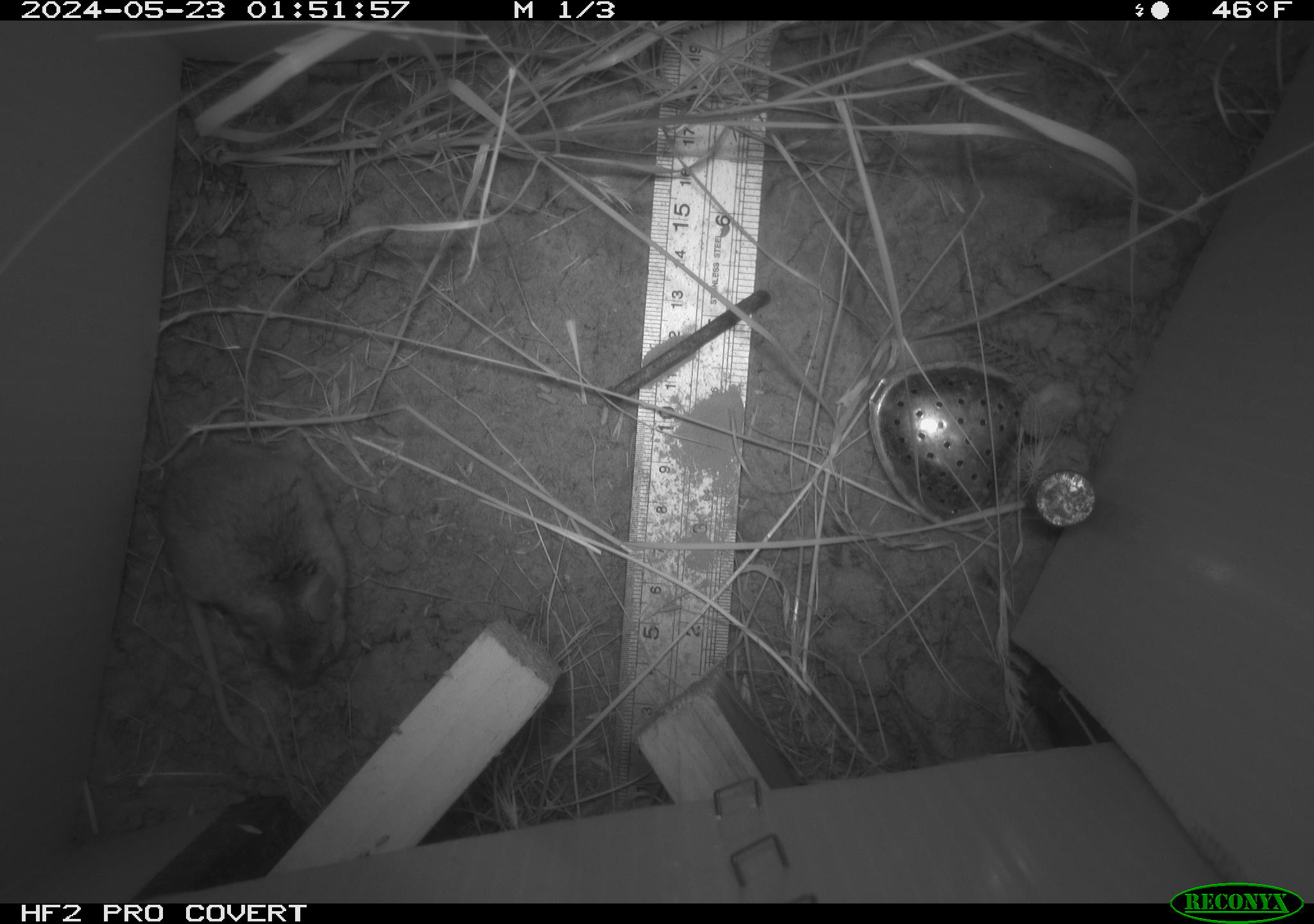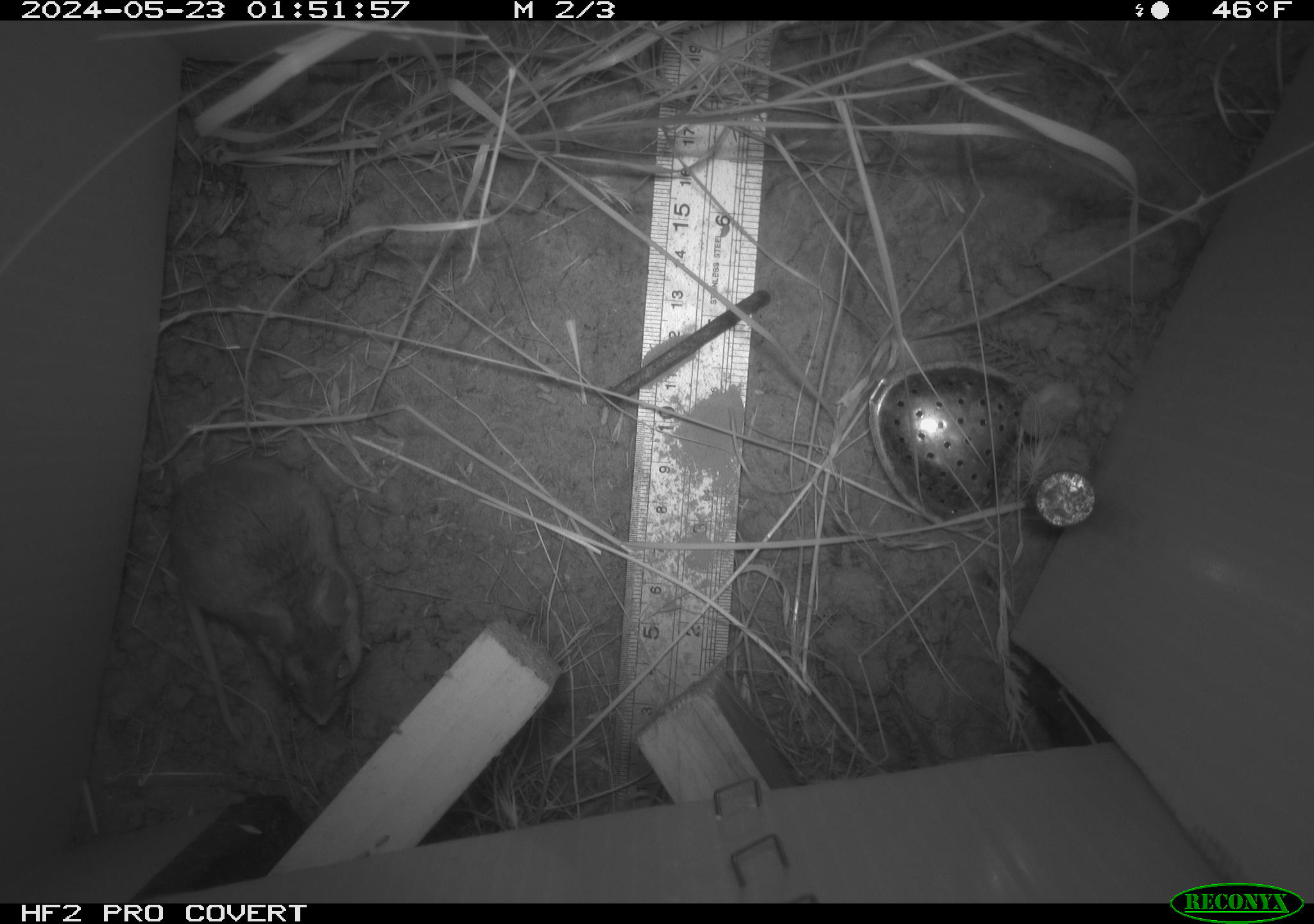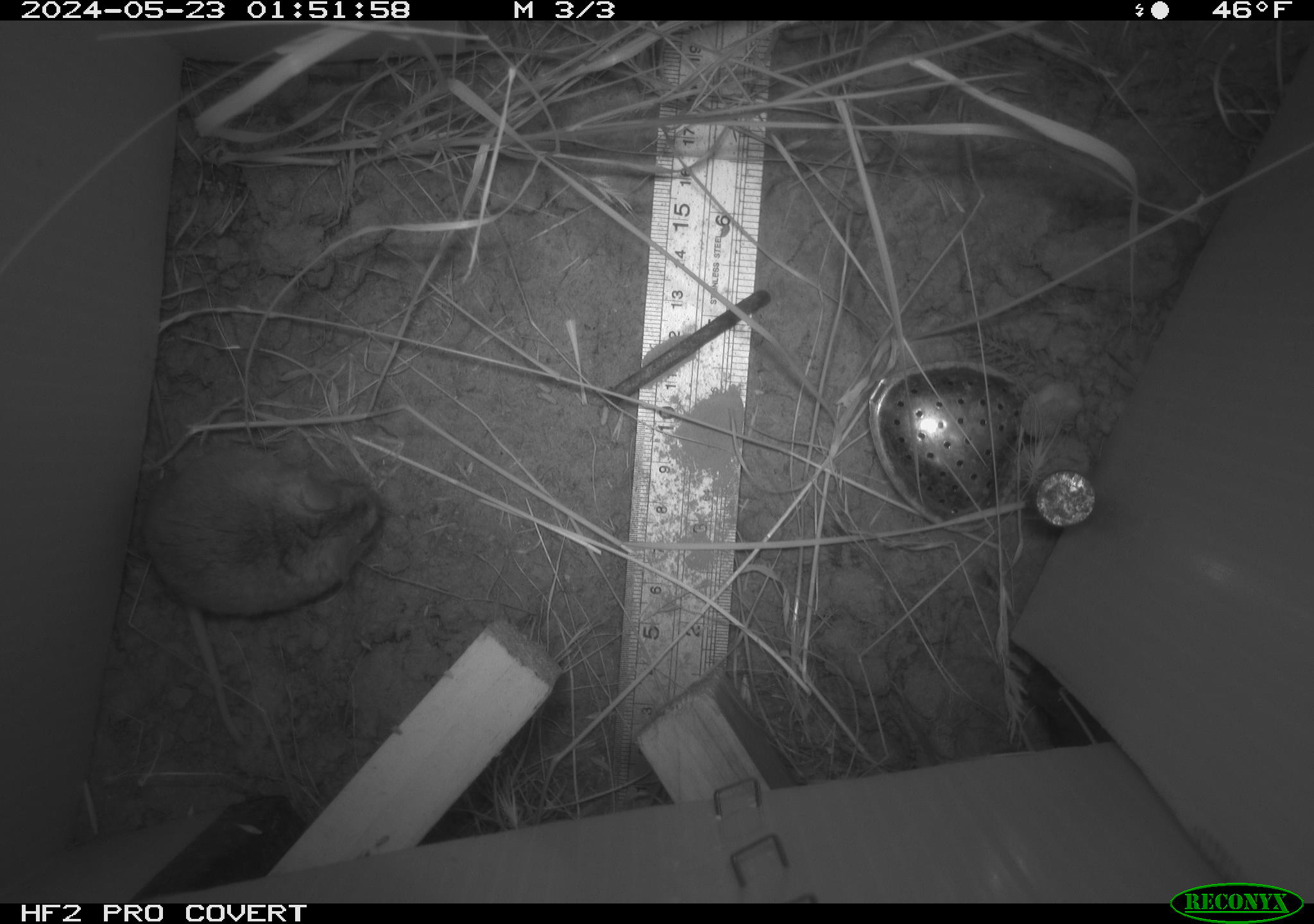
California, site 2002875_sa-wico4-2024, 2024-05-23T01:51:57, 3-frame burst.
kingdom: Animalia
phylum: Chordata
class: Mammalia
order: Rodentia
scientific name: Rodentia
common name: rodent